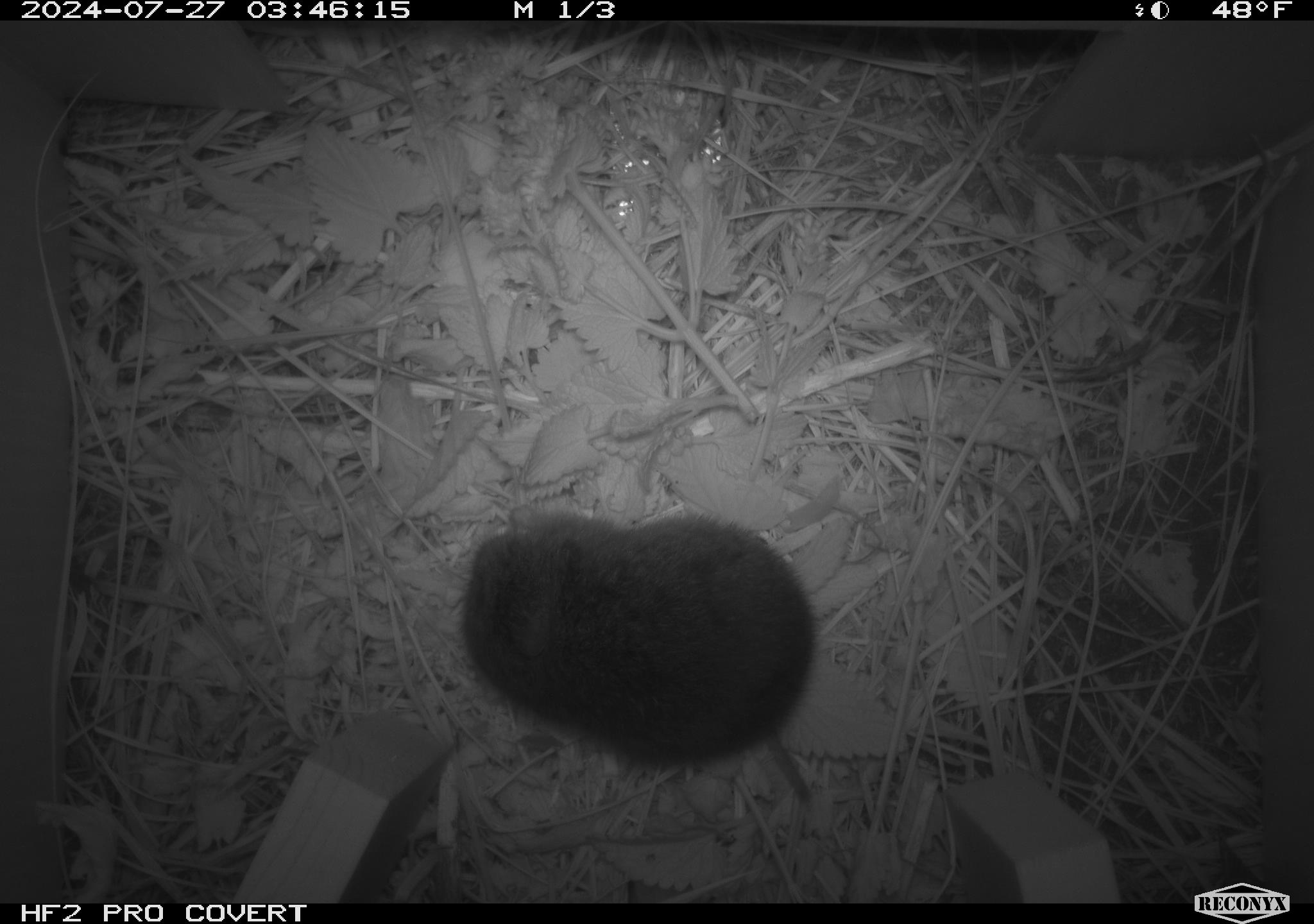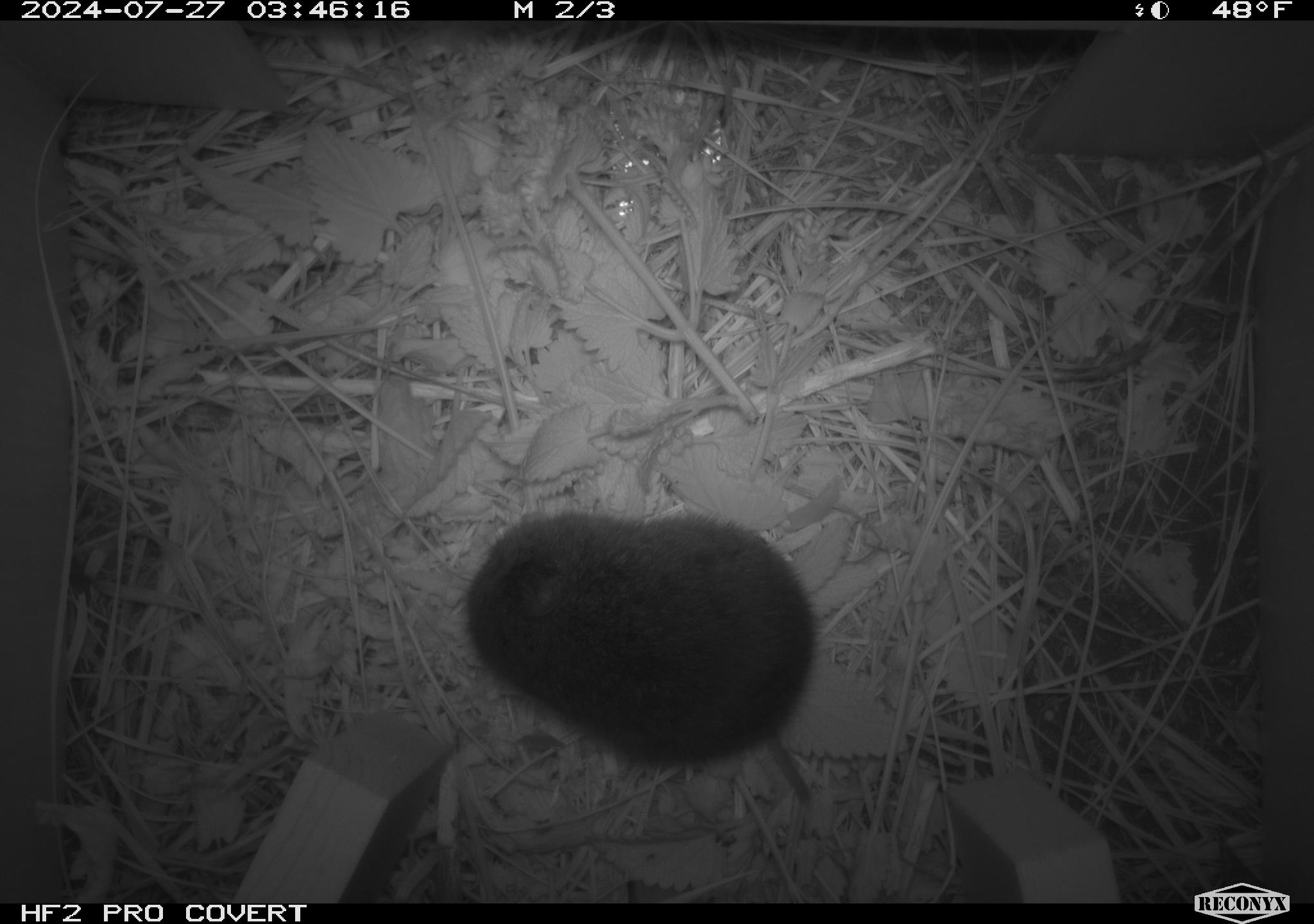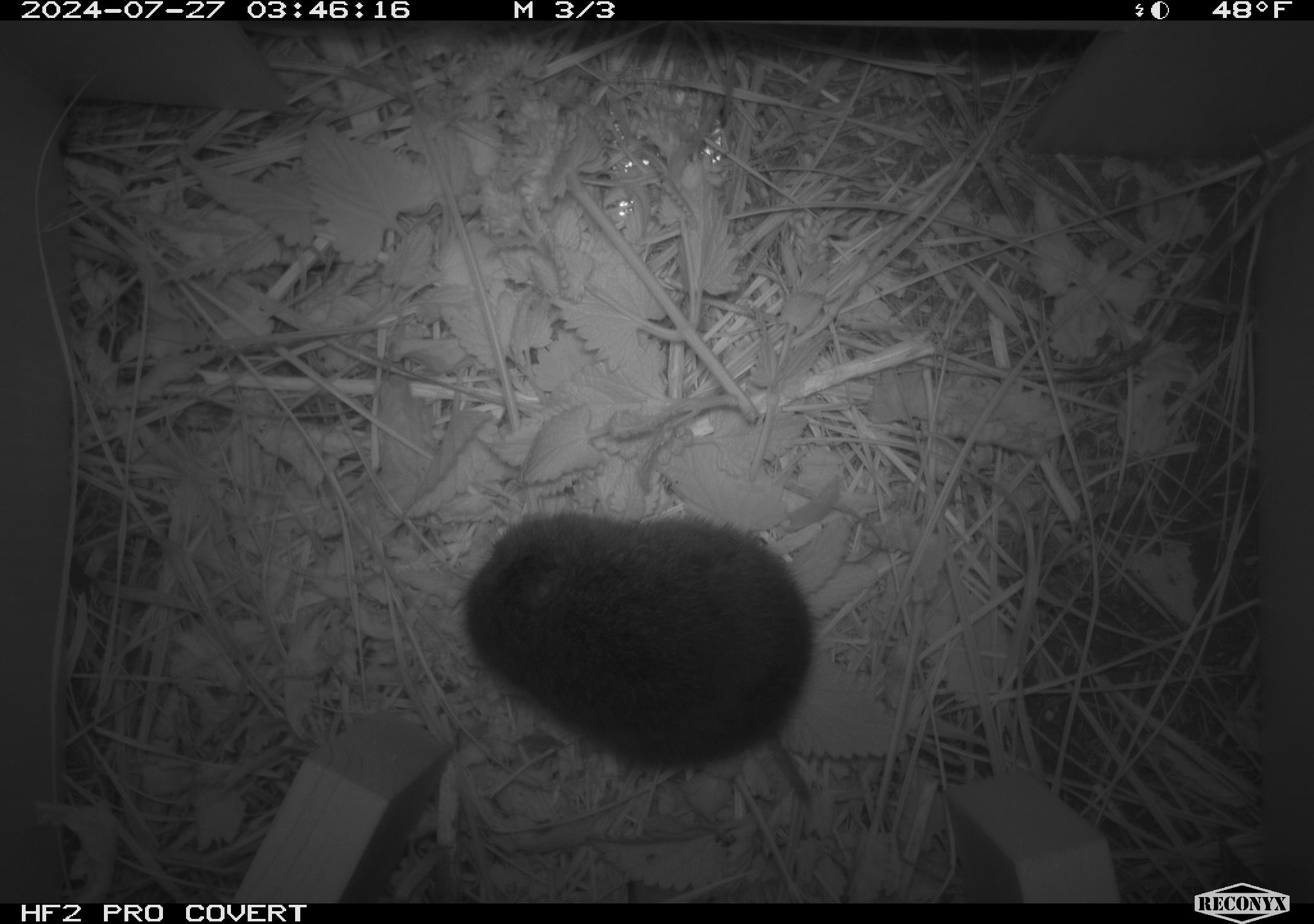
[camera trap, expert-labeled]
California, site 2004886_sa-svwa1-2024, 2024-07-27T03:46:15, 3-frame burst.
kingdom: Animalia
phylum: Chordata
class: Mammalia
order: Rodentia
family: Cricetidae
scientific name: Arvicolinae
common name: voles, lemmings, and muskrats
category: arvicolinae subfamily